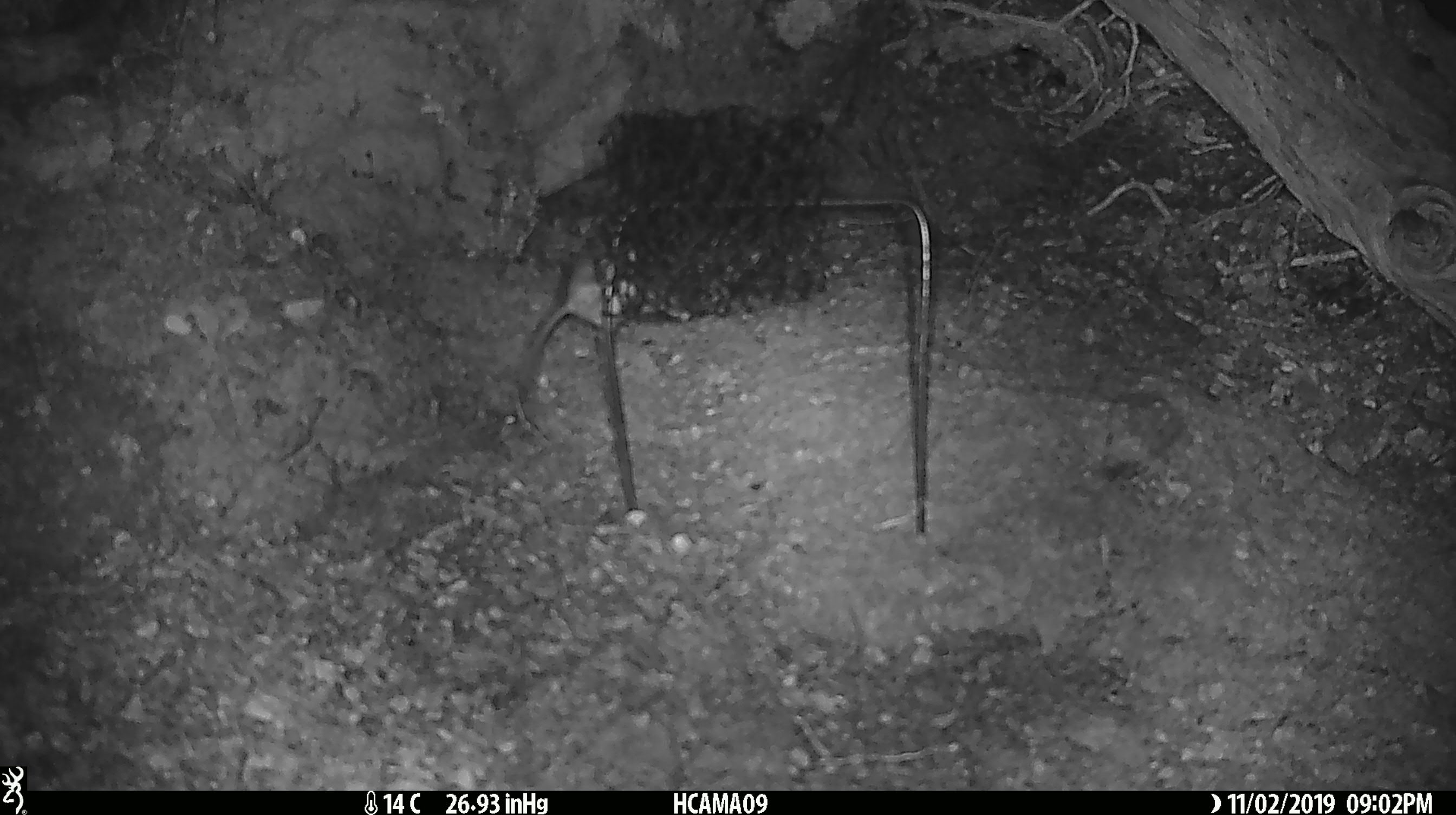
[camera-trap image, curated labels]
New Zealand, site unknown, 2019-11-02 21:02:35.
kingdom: Animalia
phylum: Chordata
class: Mammalia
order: Rodentia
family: Muridae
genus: Mus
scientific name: Mus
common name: mouse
Mouse (Mus).